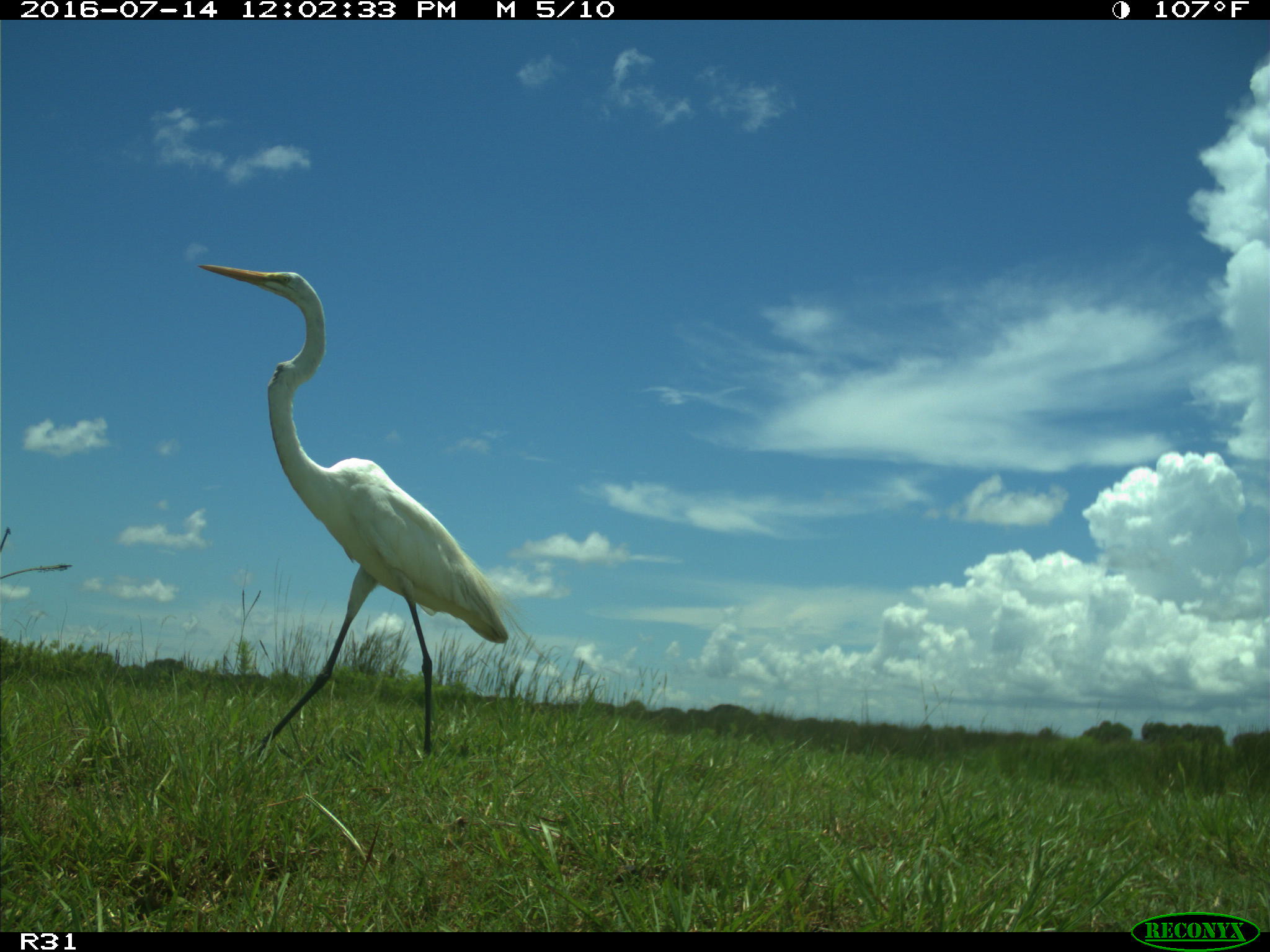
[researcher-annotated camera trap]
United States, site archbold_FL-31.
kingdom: Animalia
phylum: Chordata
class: Aves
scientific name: Aves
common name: birds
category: unidentified bird